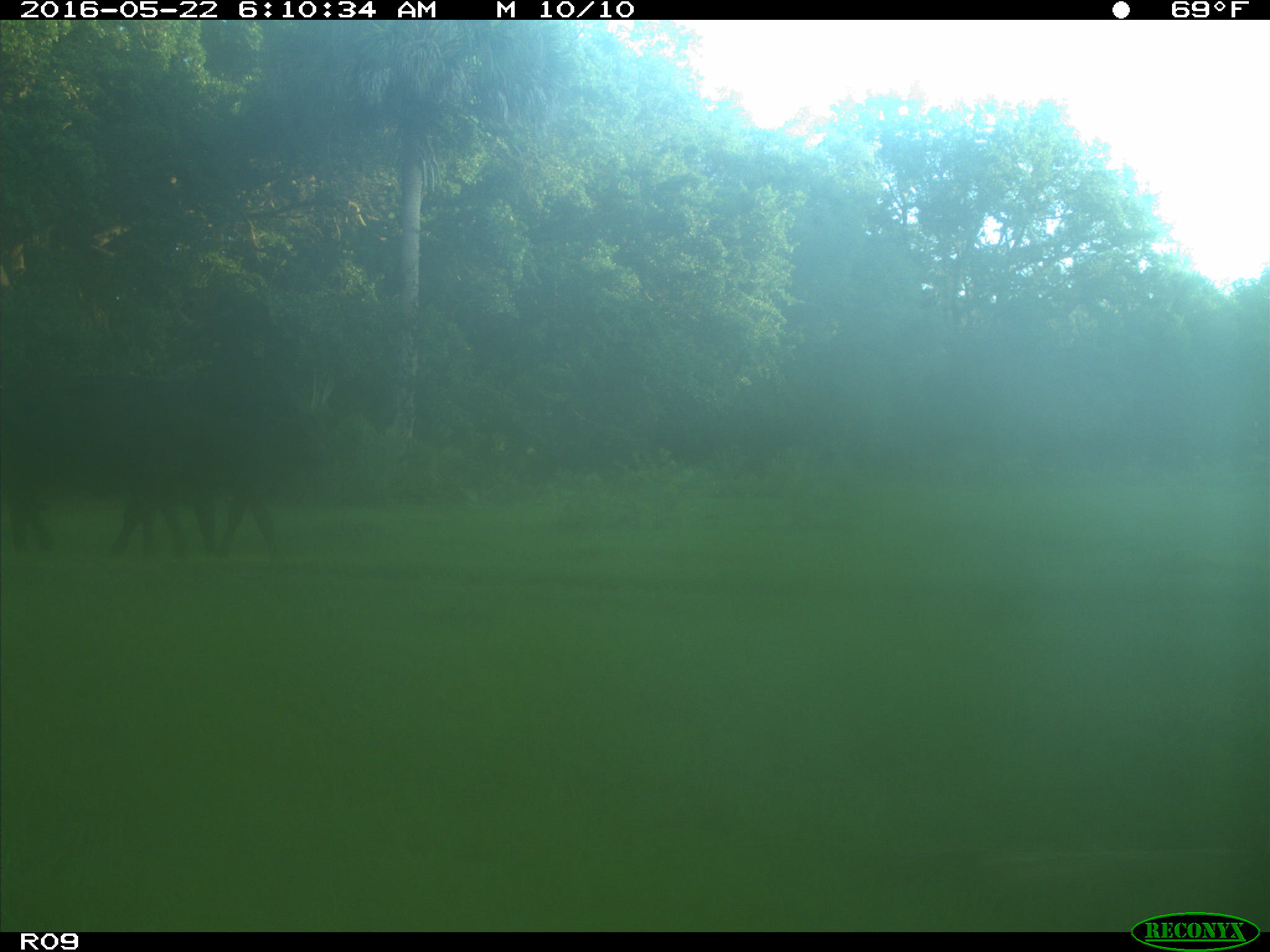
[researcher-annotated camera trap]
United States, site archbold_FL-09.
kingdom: Animalia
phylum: Chordata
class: Mammalia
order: Artiodactyla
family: Bovidae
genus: Bos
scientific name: Bos taurus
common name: domestic cow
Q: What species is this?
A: Bos taurus (domestic cow).